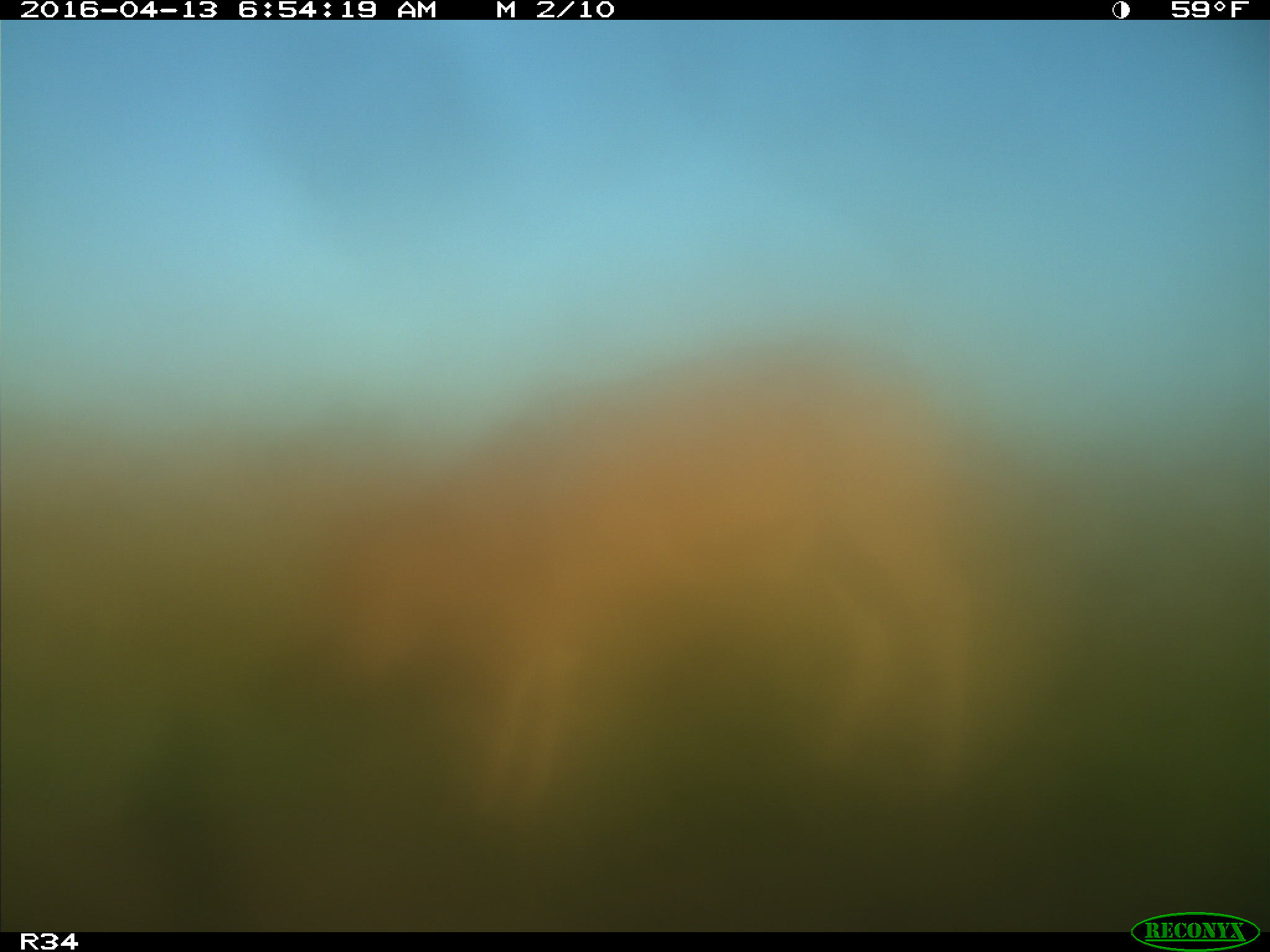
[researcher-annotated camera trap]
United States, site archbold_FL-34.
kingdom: Animalia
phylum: Chordata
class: Mammalia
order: Artiodactyla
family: Bovidae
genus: Bos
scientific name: Bos taurus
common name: domestic cow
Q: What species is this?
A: Bos taurus (domestic cow).